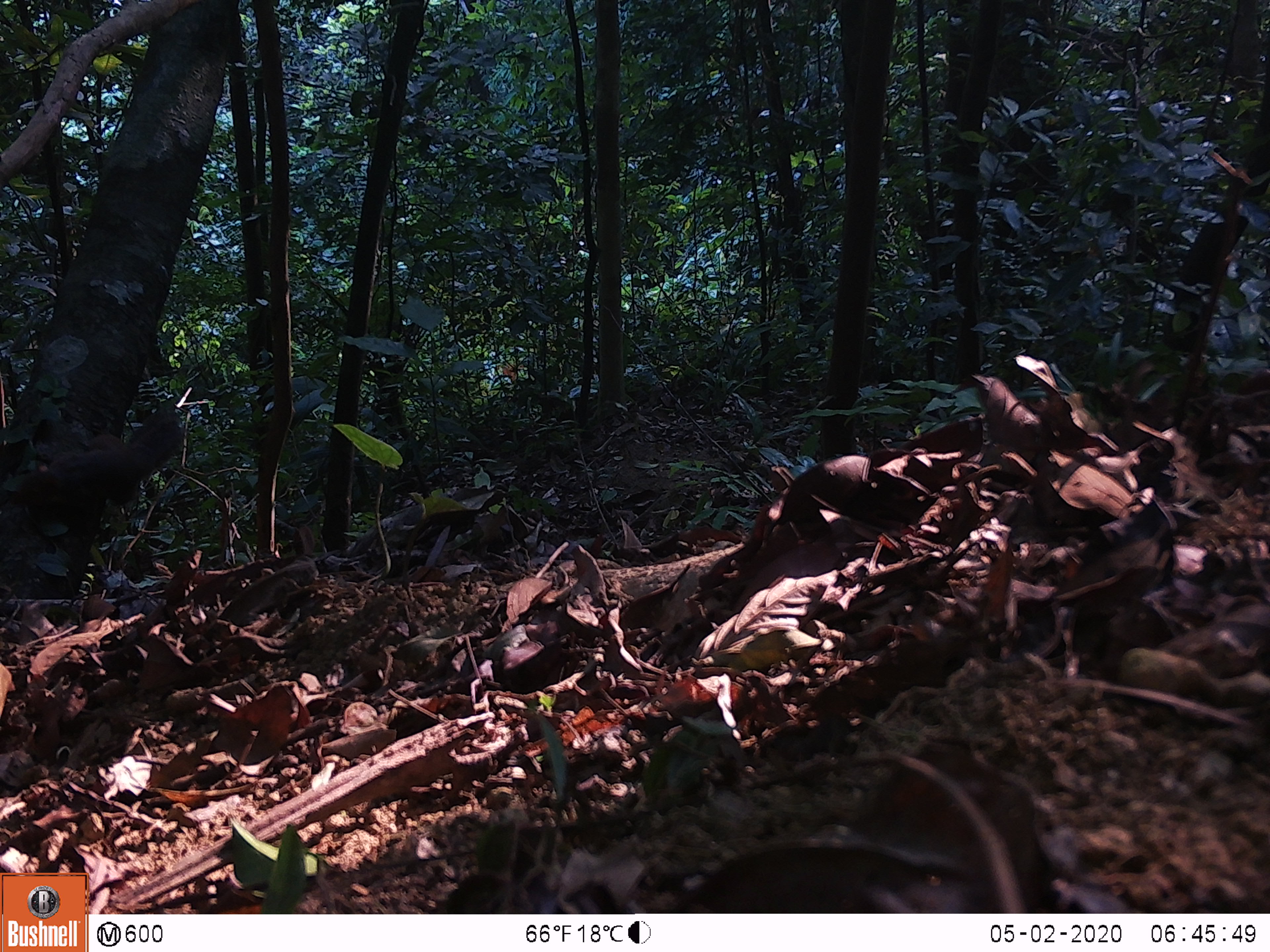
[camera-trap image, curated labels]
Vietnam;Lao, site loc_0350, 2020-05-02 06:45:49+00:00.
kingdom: Animalia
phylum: Chordata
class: Mammalia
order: Rodentia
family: Sciuridae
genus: Callosciurus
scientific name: Callosciurus erythraeus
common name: pallas's squirrel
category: pallass squirrel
Pallass squirrel (pallas's squirrel) (Callosciurus erythraeus). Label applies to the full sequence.